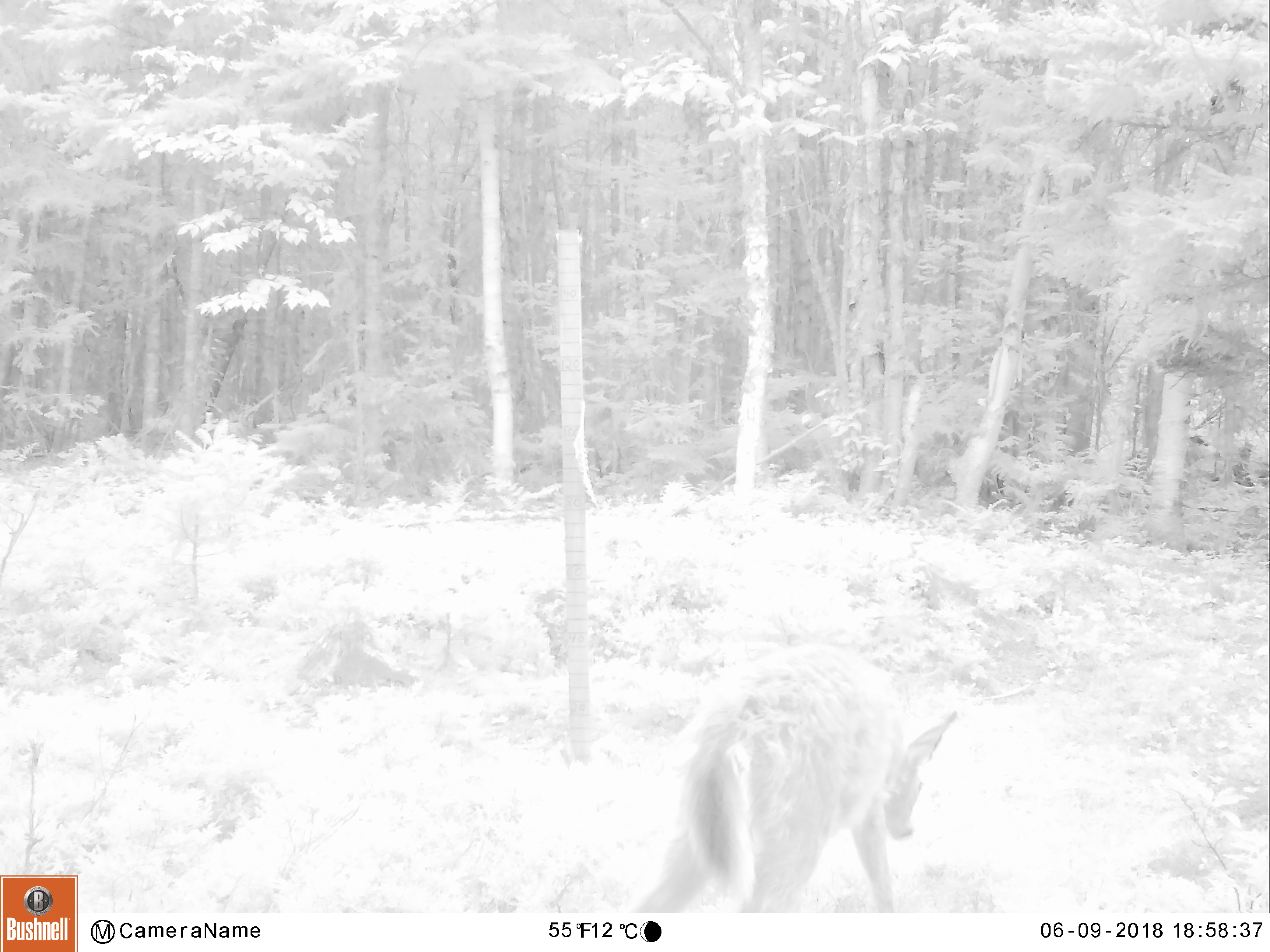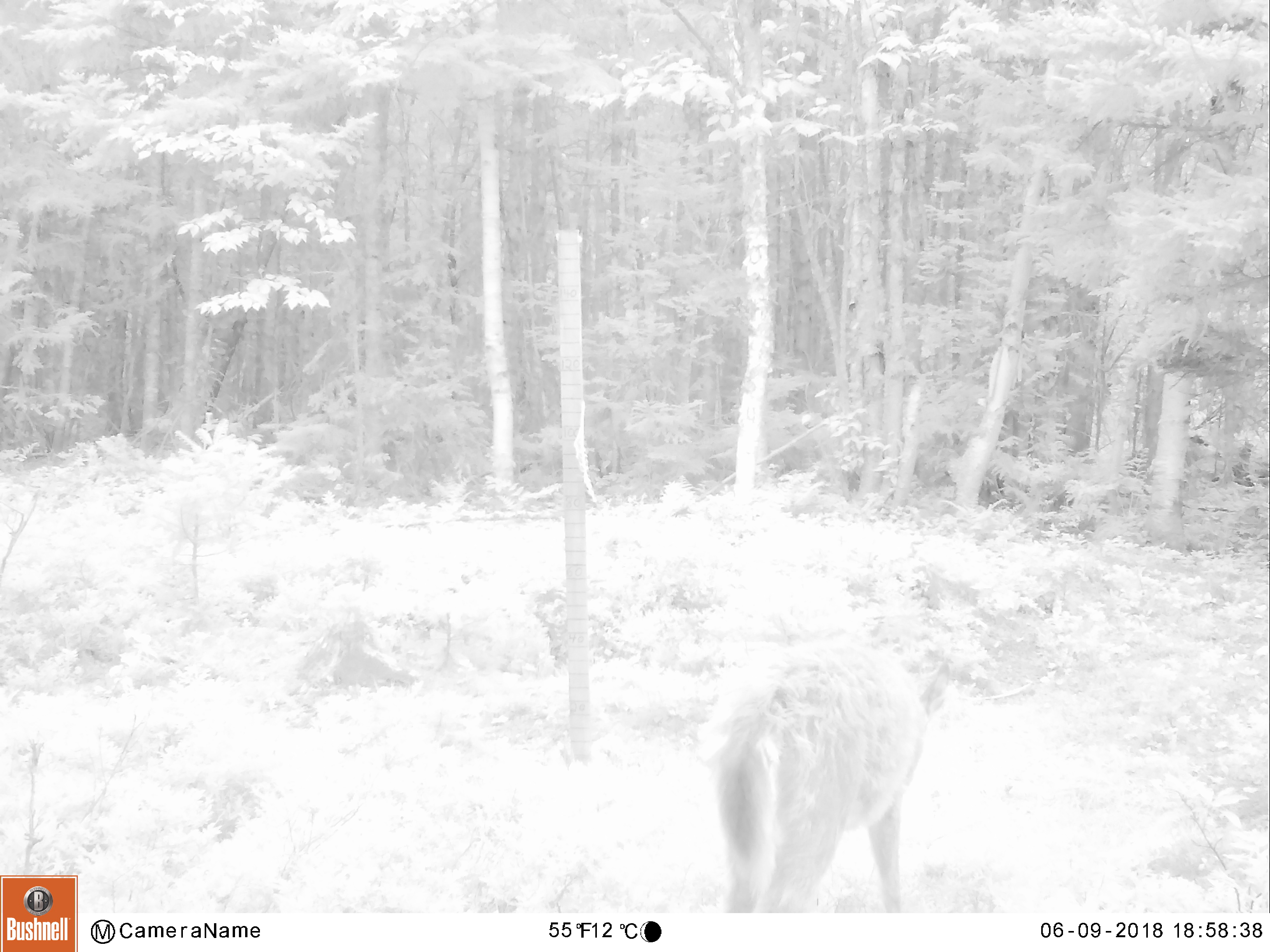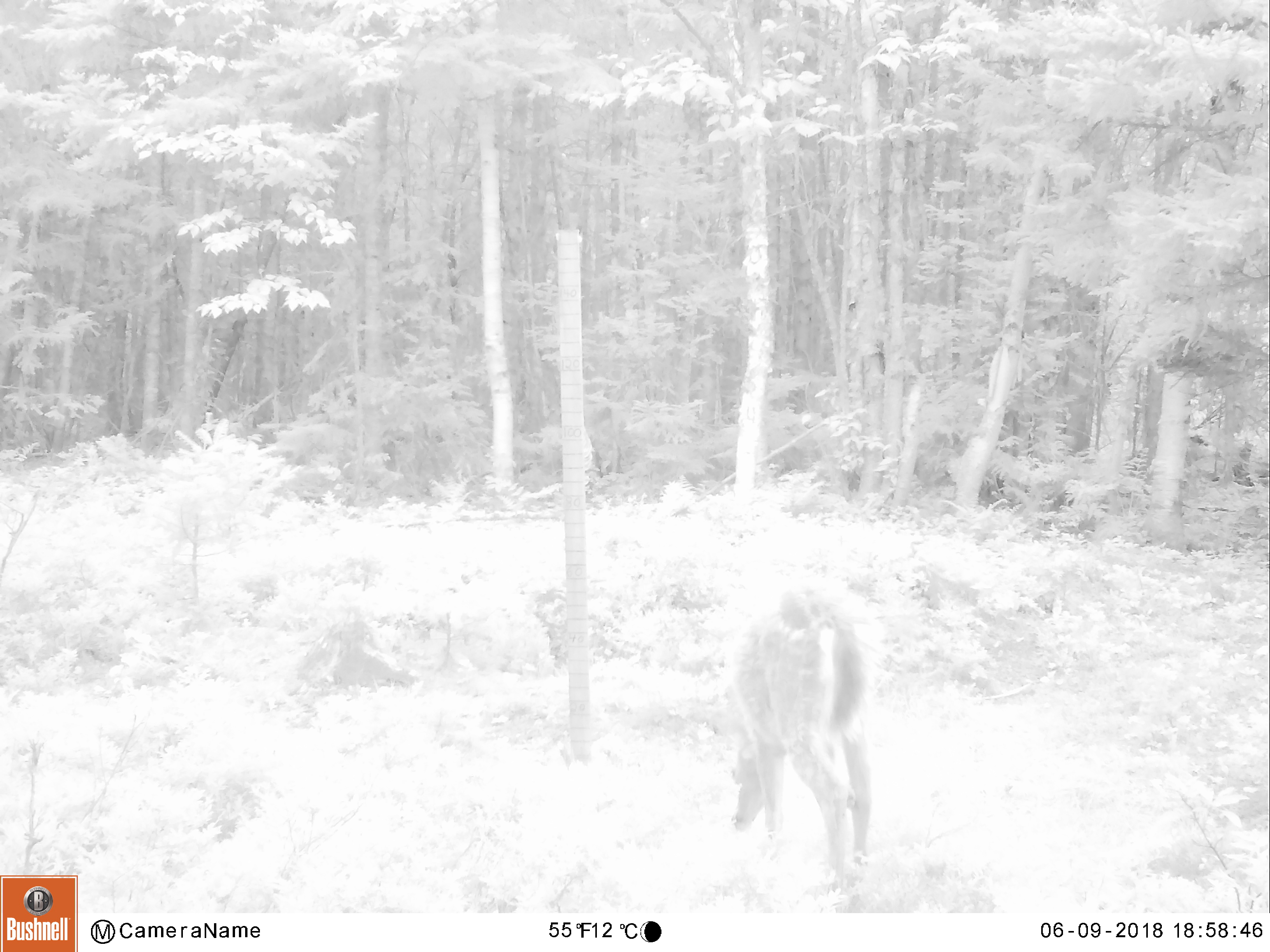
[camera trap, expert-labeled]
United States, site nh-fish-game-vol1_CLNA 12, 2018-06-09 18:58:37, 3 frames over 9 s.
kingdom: Animalia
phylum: Chordata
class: Mammalia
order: Artiodactyla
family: Cervidae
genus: Odocoileus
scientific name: Odocoileus virginianus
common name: white-tailed deer